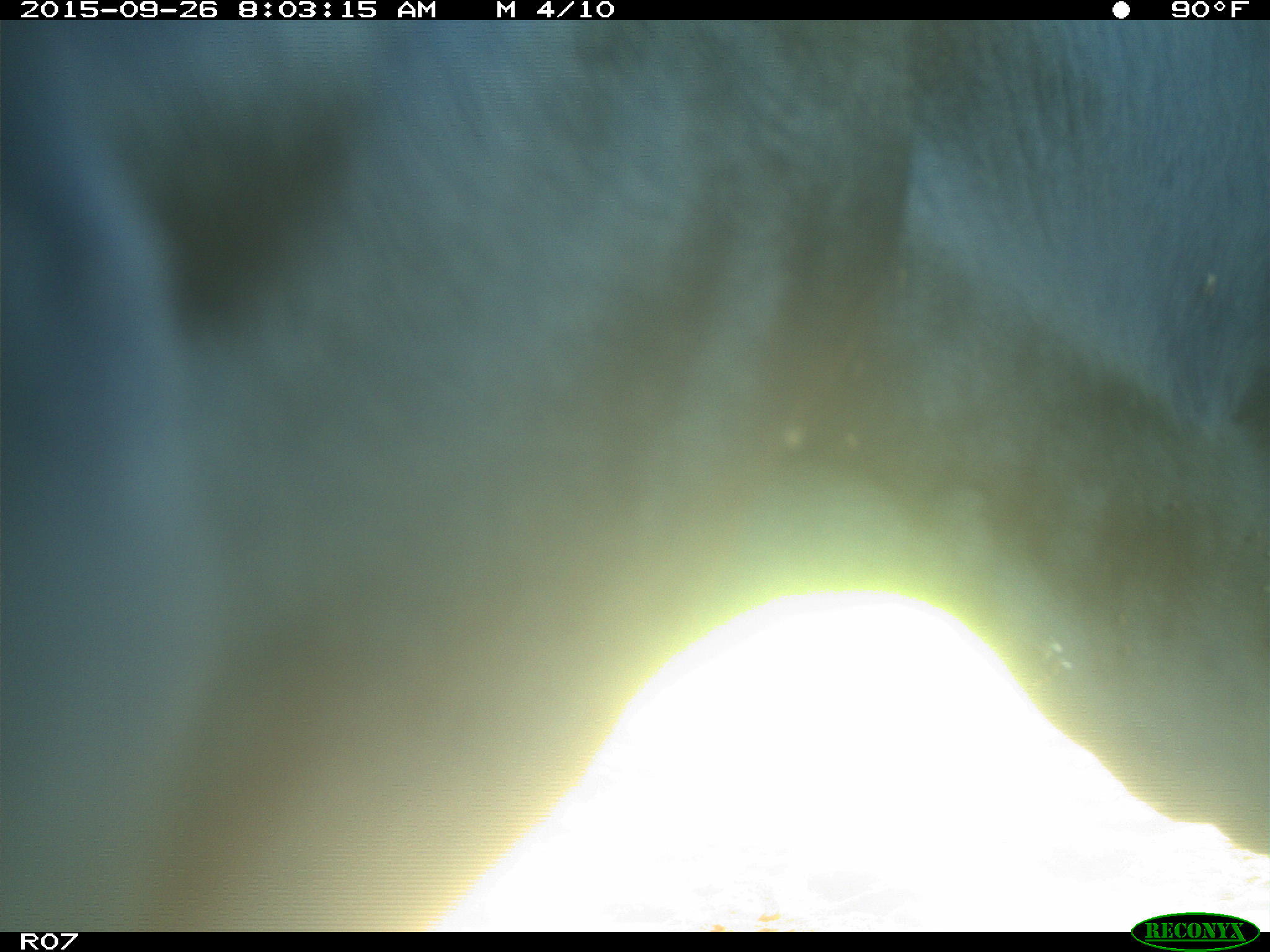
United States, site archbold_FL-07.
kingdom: Animalia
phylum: Chordata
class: Mammalia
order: Artiodactyla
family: Bovidae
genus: Bos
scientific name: Bos taurus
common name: domestic cow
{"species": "Bos taurus (domestic cow)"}